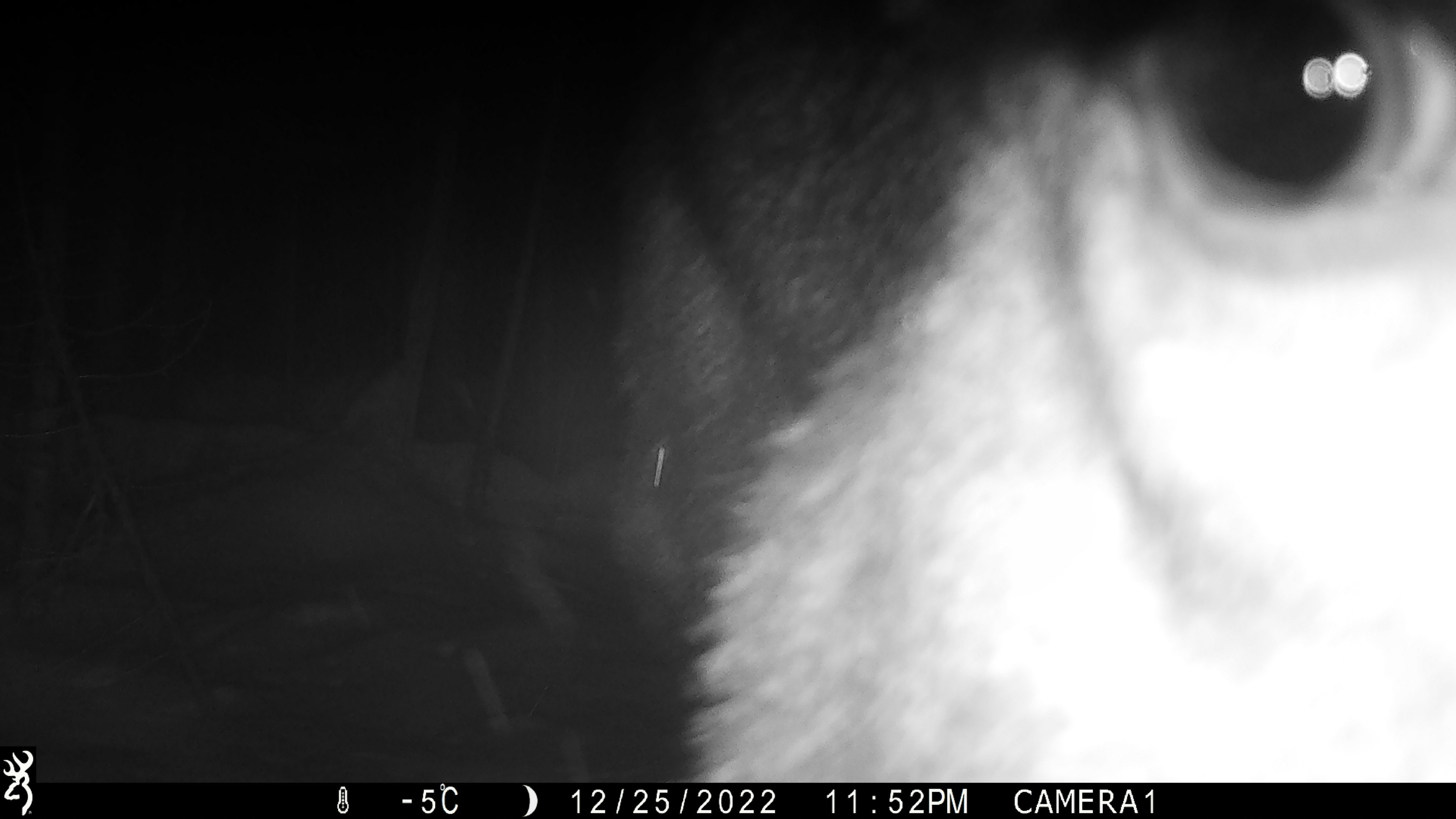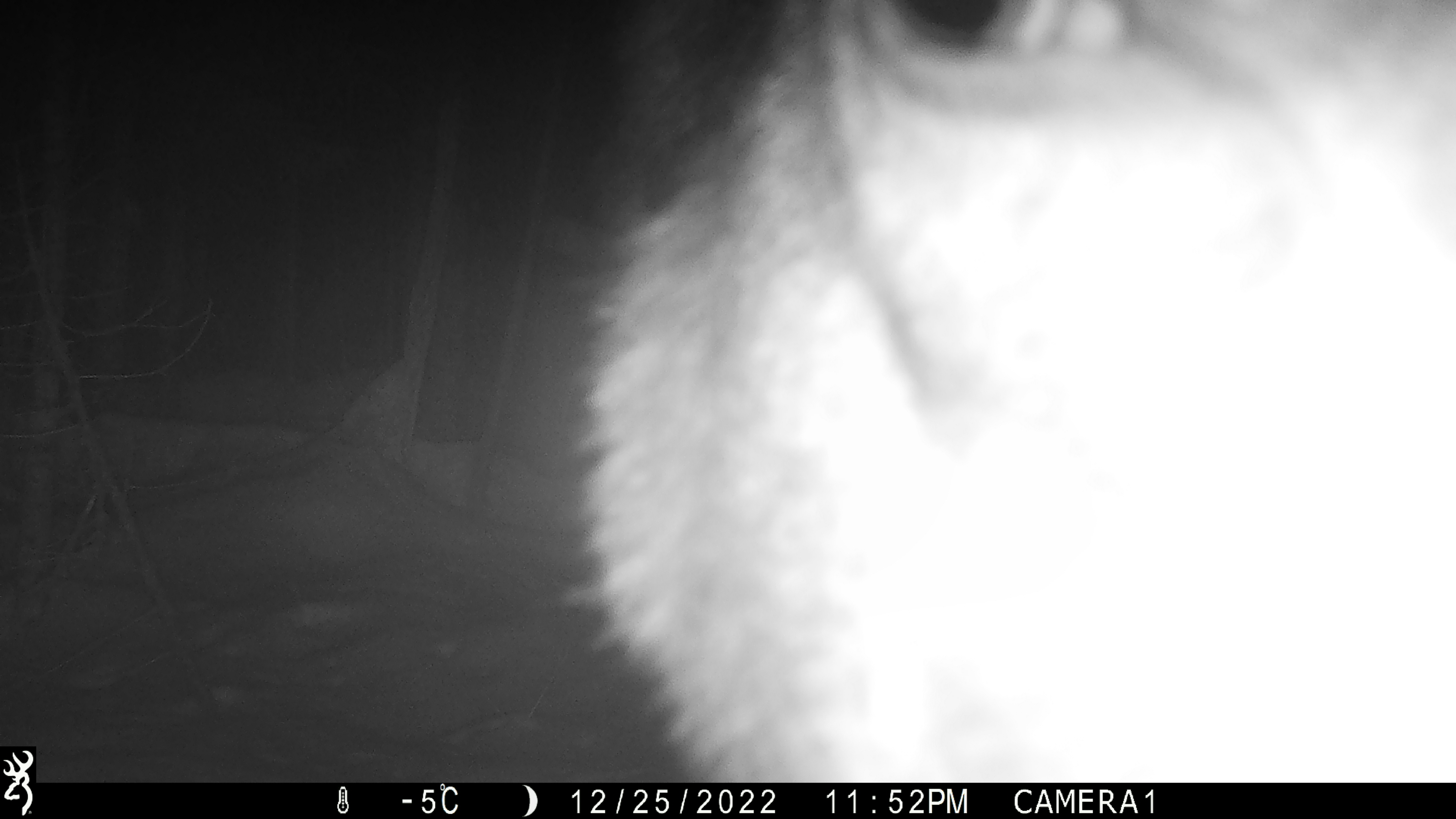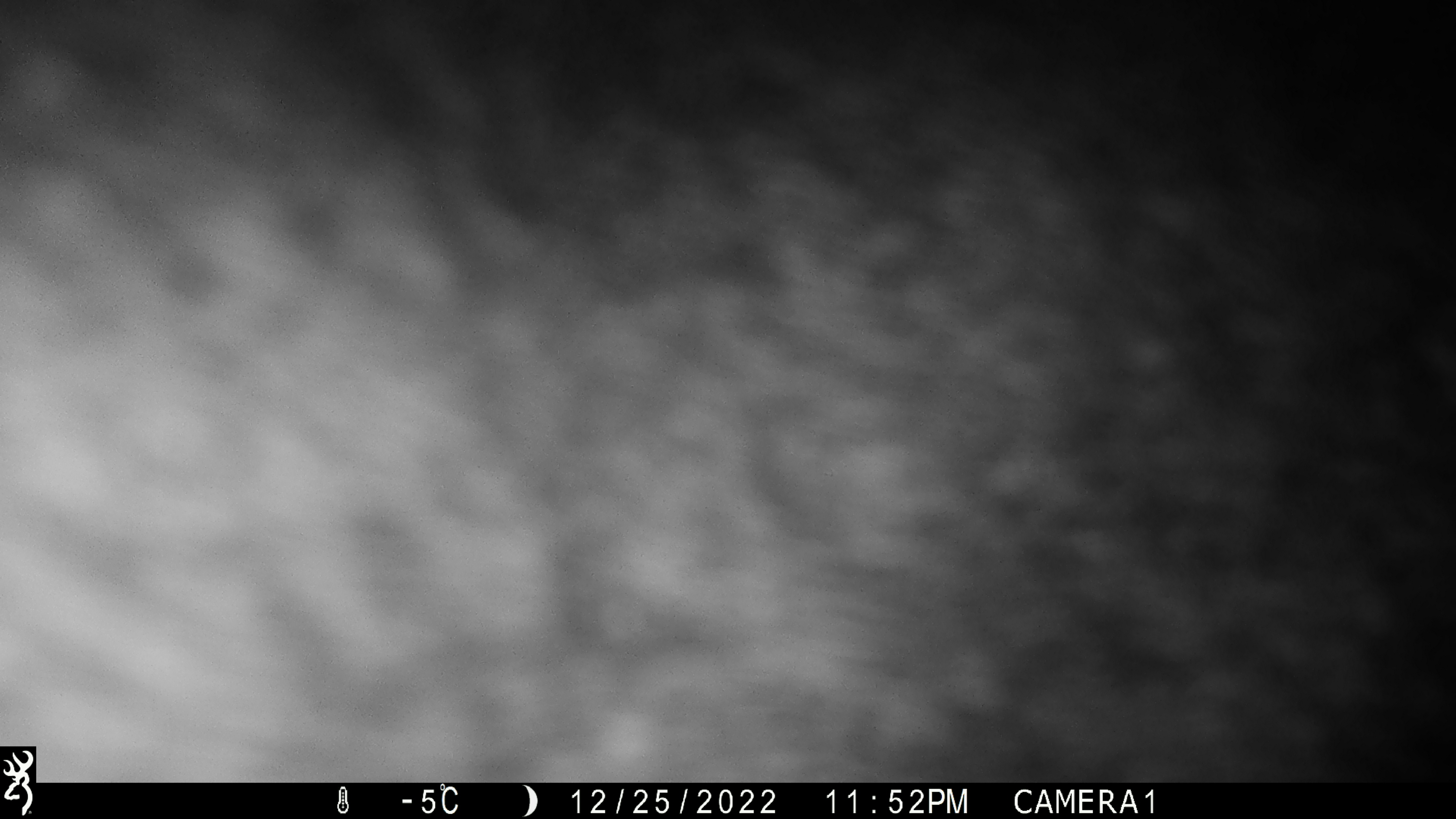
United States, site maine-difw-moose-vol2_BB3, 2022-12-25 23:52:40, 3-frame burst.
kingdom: Animalia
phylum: Chordata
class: Mammalia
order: Artiodactyla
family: Cervidae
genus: Alces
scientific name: Alces alces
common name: moose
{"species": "moose (Alces alces)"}